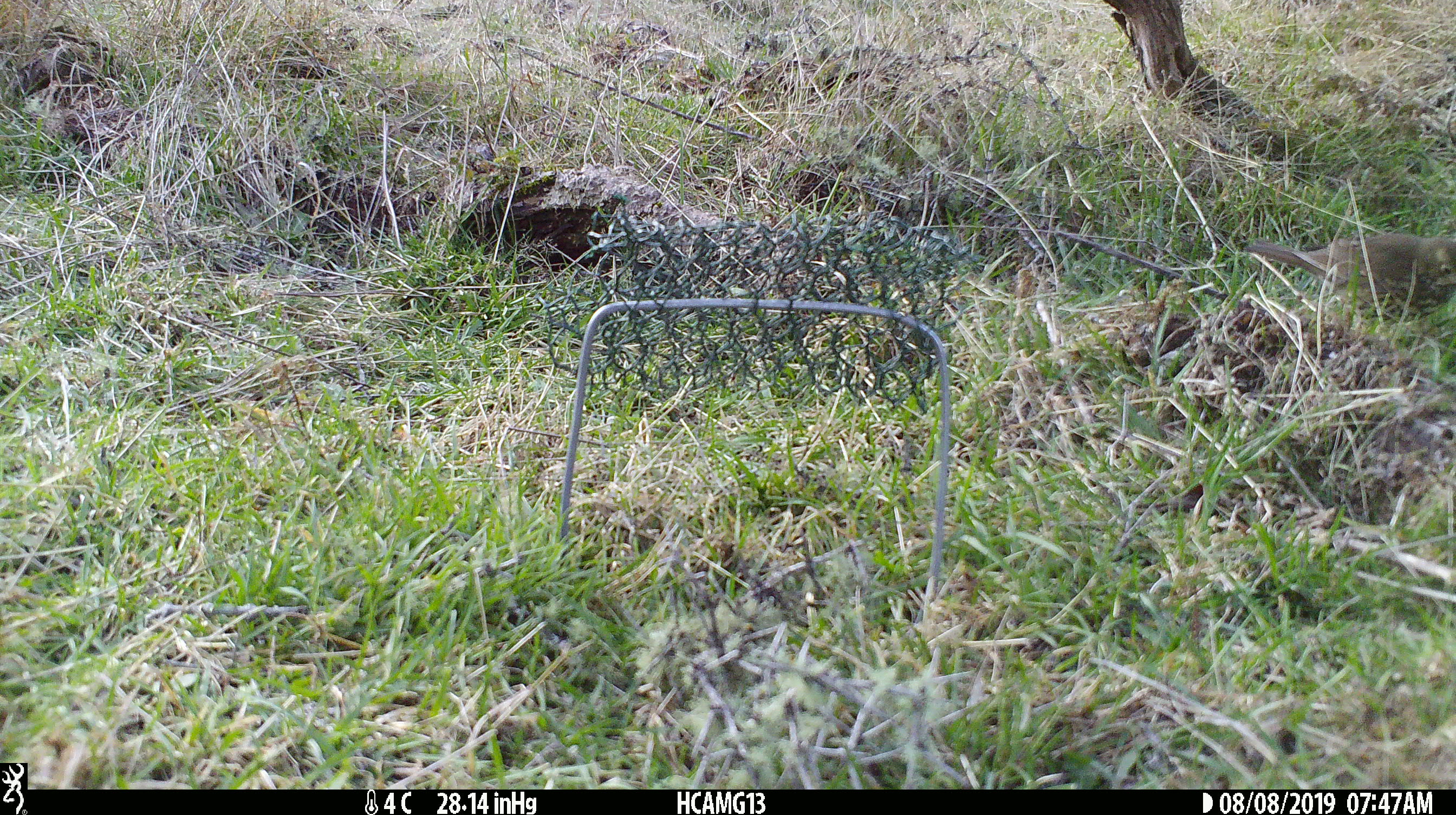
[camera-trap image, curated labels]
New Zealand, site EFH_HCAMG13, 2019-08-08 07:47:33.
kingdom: Animalia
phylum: Chordata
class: Aves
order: Passeriformes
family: Turdidae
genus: Turdus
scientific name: Turdus philomelos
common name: song thrush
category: thrush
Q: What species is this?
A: Thrush (song thrush) (Turdus philomelos).